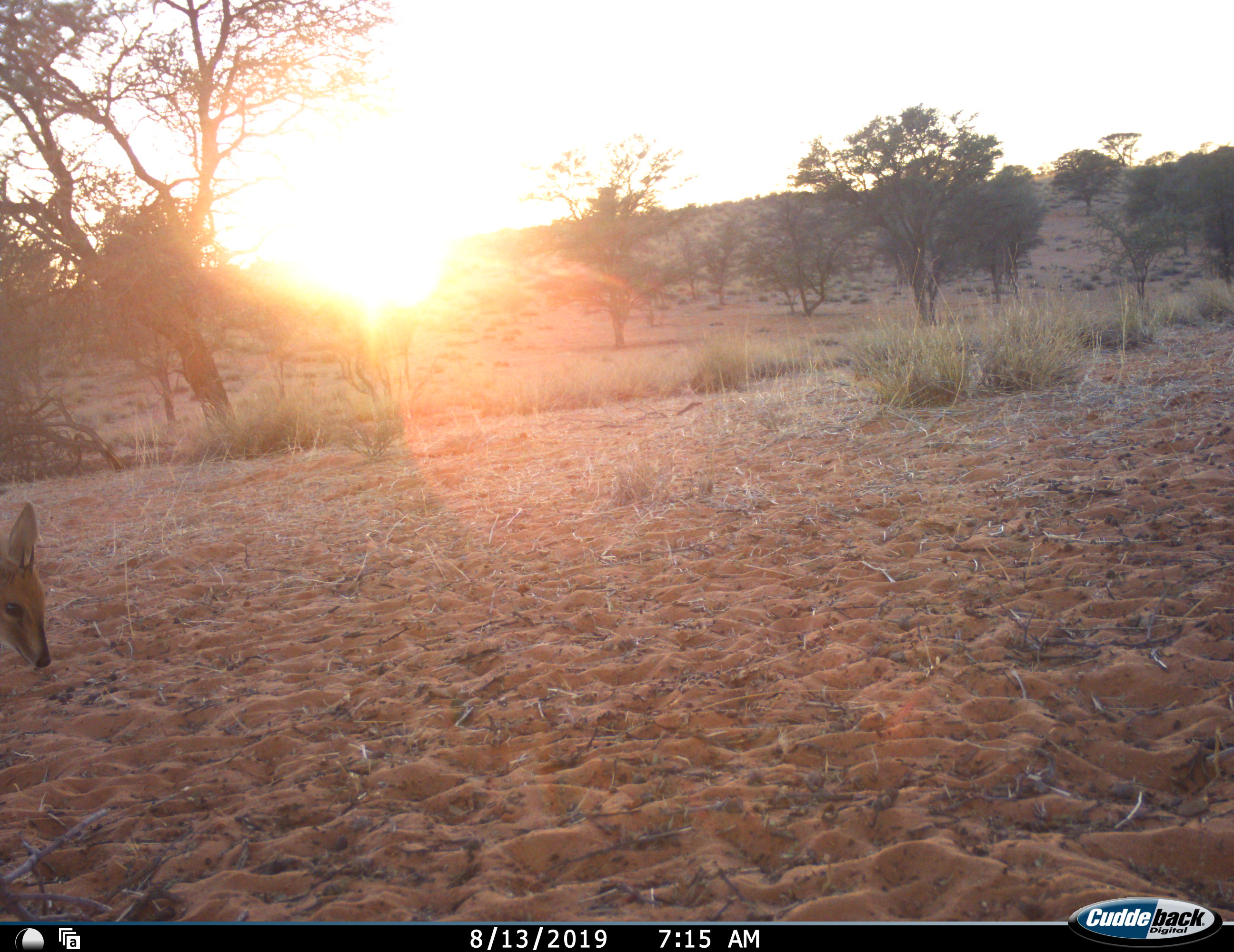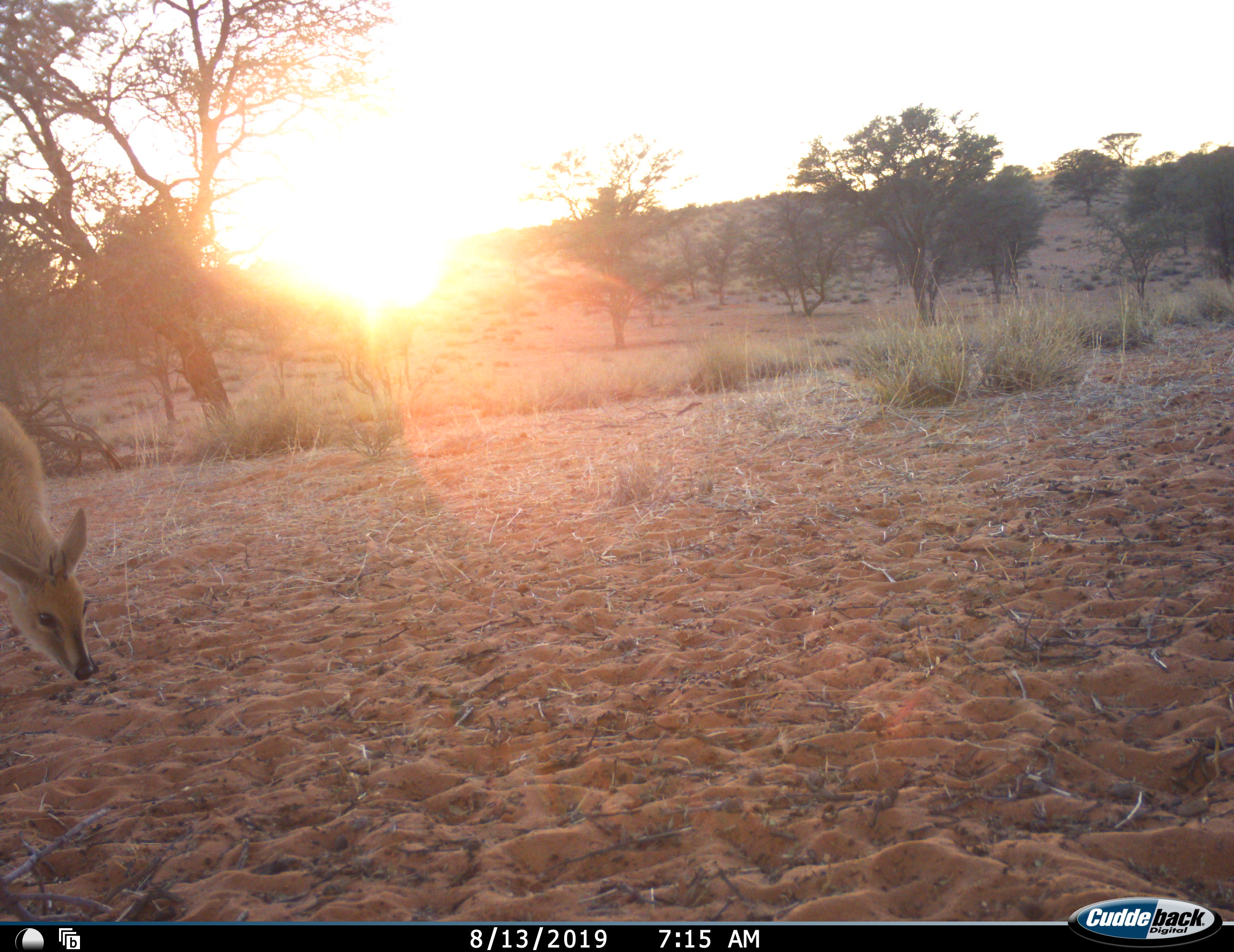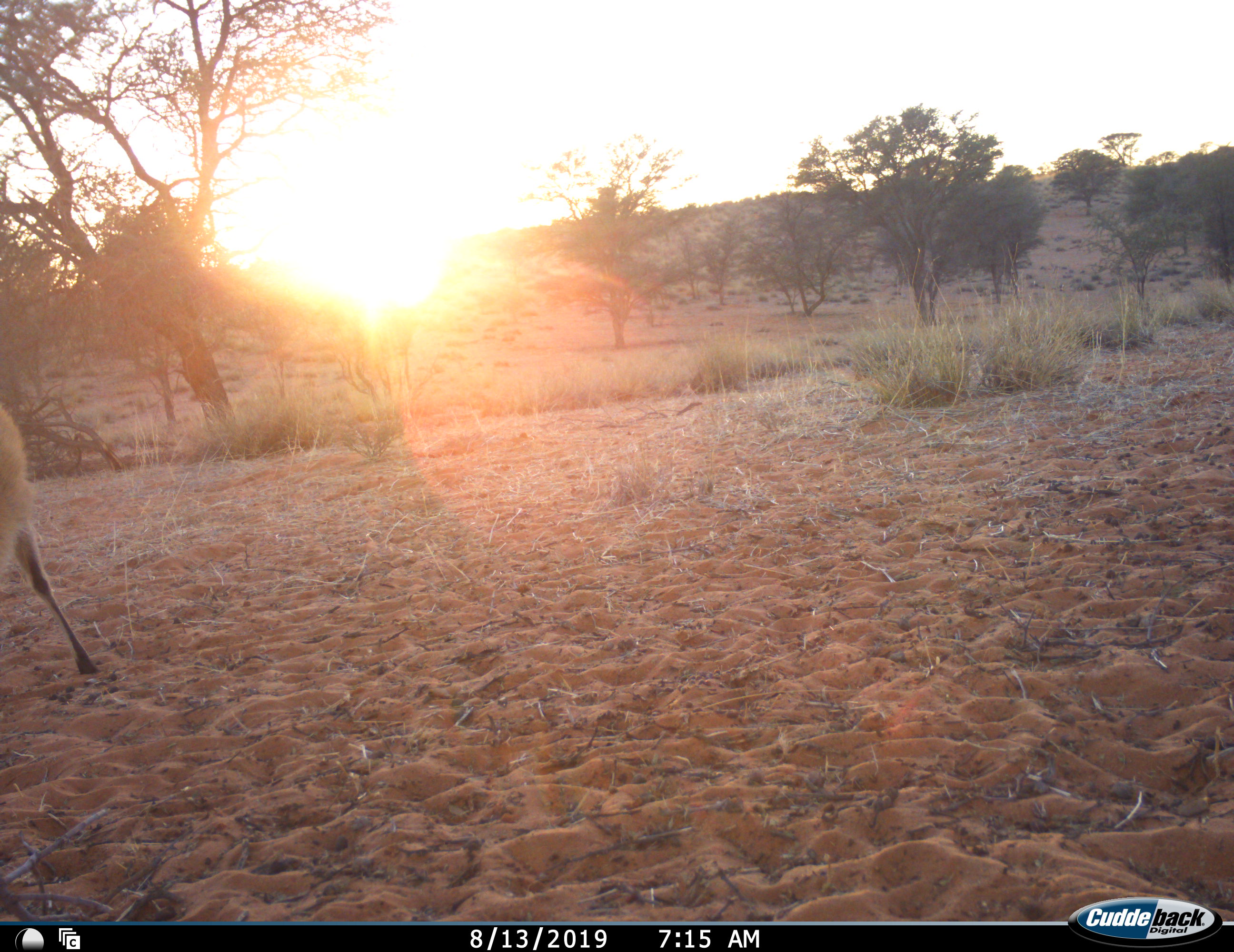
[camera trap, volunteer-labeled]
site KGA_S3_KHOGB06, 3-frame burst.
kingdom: Animalia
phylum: Chordata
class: Mammalia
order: Artiodactyla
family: Bovidae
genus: Sylvicapra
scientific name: Sylvicapra grimmia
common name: common duiker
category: duikercommongrey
Duikercommongrey (common duiker) (Sylvicapra grimmia), count 1. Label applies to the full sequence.